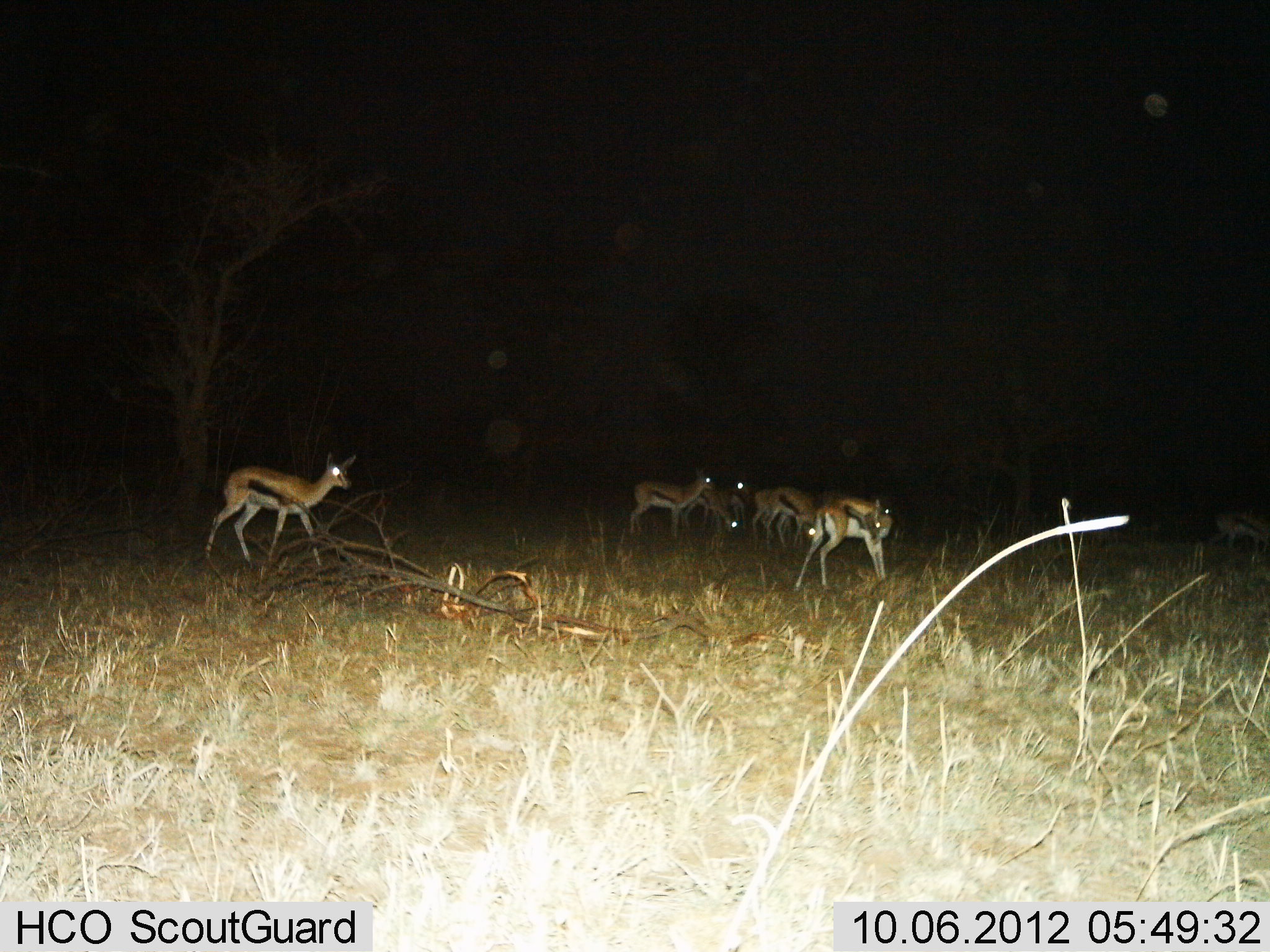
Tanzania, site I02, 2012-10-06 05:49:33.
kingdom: Animalia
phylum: Chordata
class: Mammalia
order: Artiodactyla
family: Bovidae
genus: Eudorcas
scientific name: Eudorcas thomsonii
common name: thomson's gazelle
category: gazellethomsons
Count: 7.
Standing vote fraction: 100%.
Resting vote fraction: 0%.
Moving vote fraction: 0%.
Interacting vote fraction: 0%.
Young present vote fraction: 0%.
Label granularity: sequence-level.